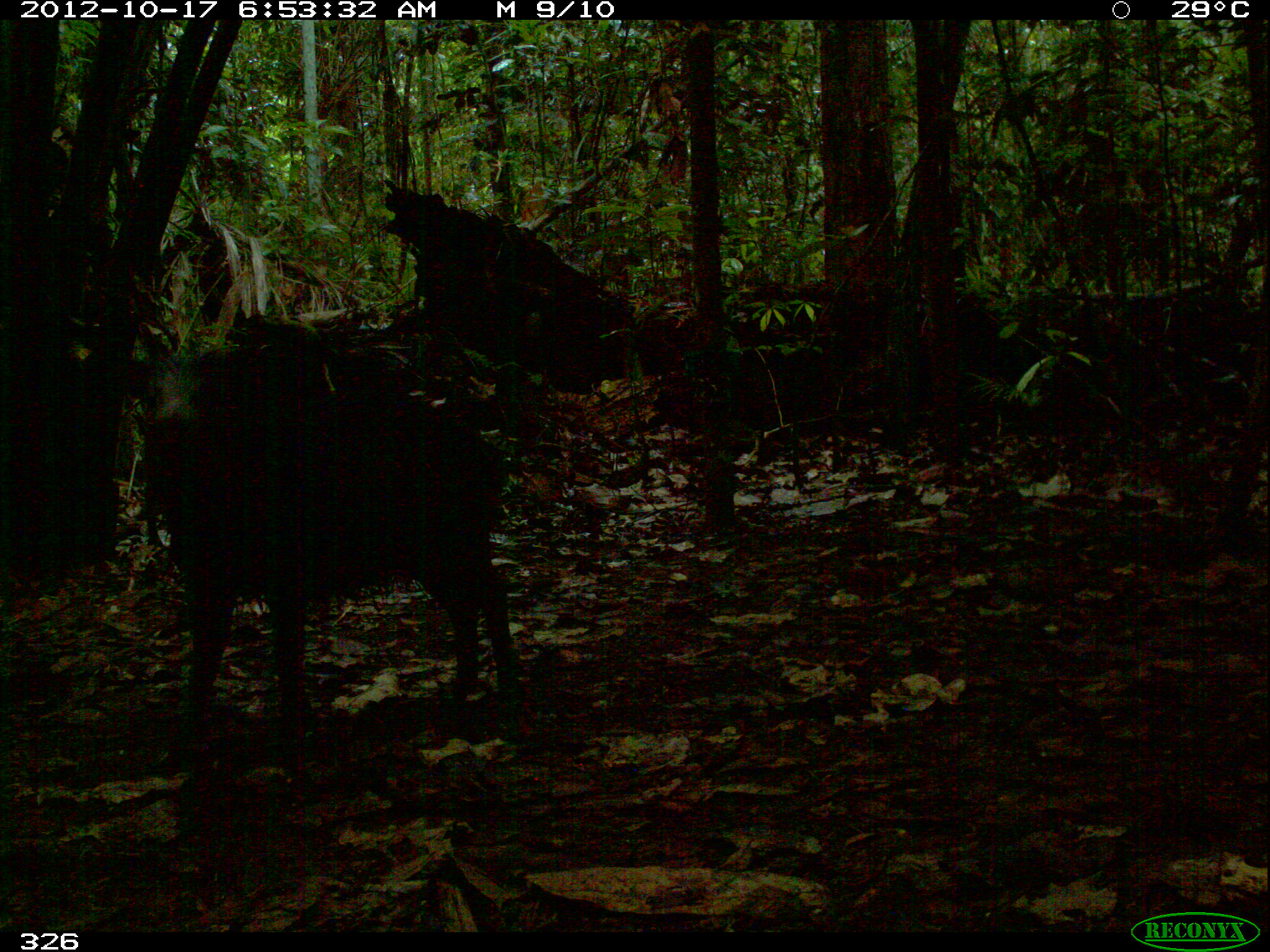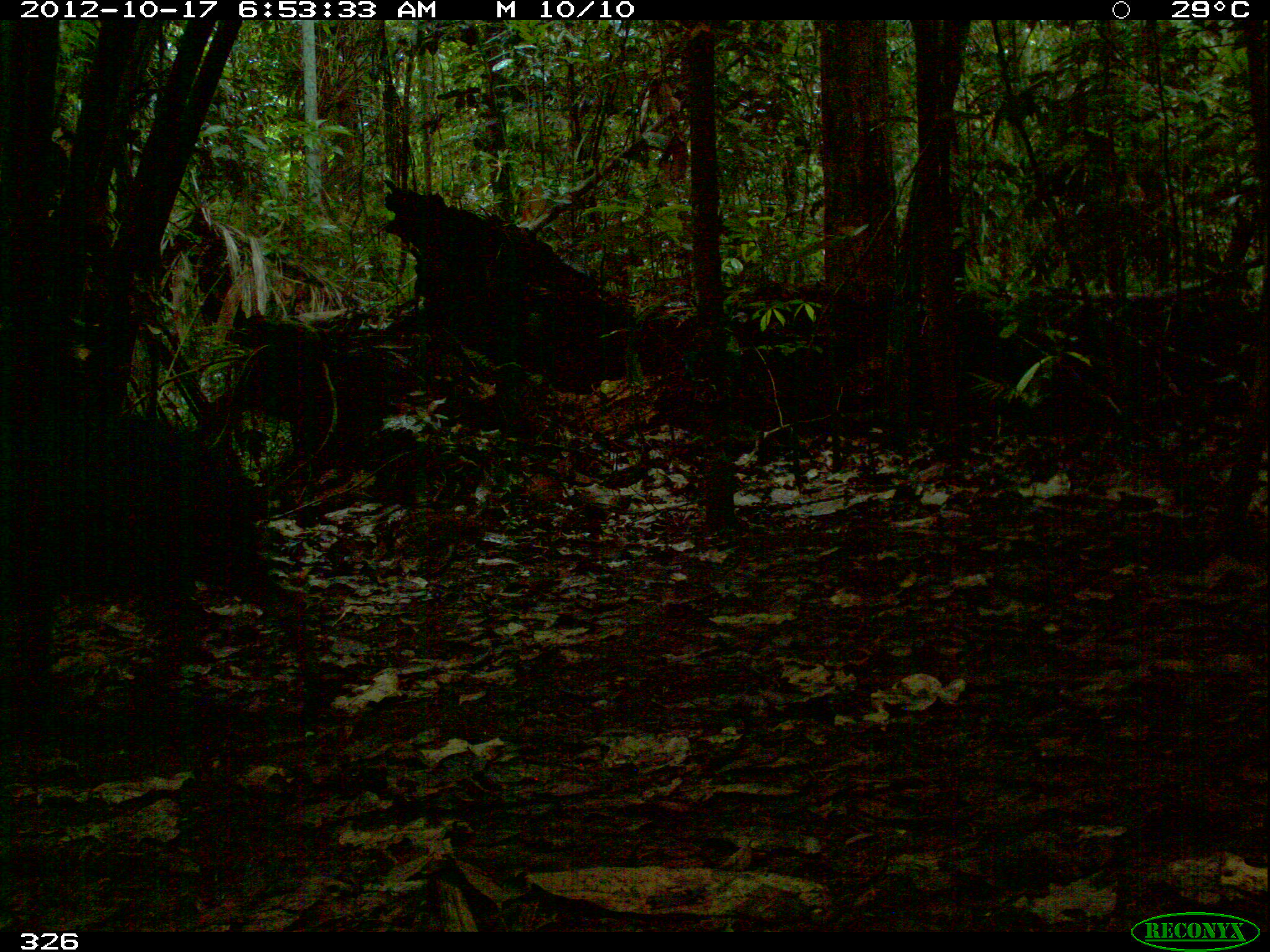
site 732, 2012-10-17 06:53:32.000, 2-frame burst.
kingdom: Animalia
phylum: Chordata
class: Mammalia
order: Artiodactyla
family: Tayassuidae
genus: Tayassu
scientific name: Tayassu pecari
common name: white-lipped peccary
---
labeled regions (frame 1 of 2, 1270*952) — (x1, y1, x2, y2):
tayassu pecari: (138, 343, 522, 778)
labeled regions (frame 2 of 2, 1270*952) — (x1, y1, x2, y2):
tayassu pecari: (2, 406, 330, 756)